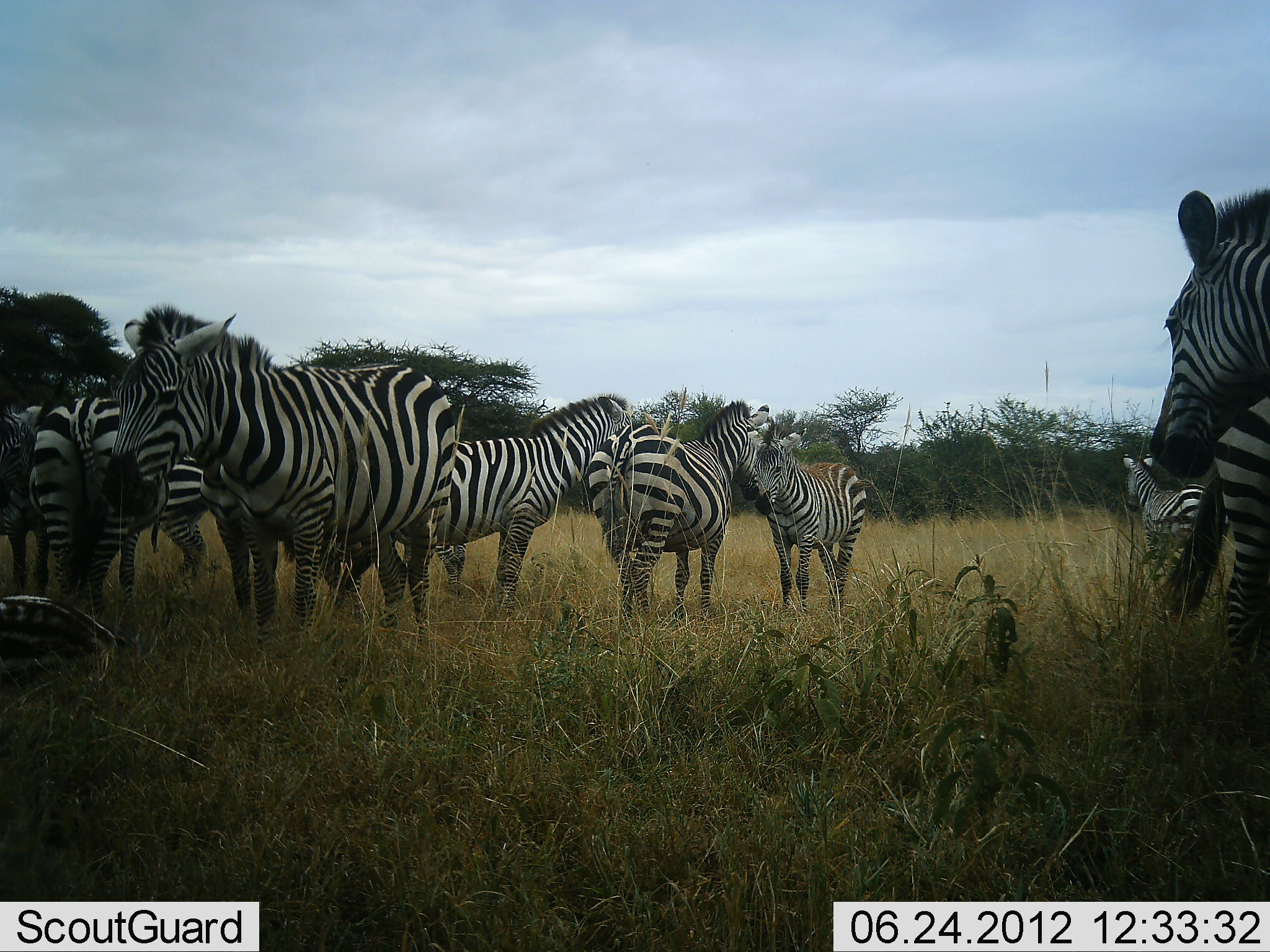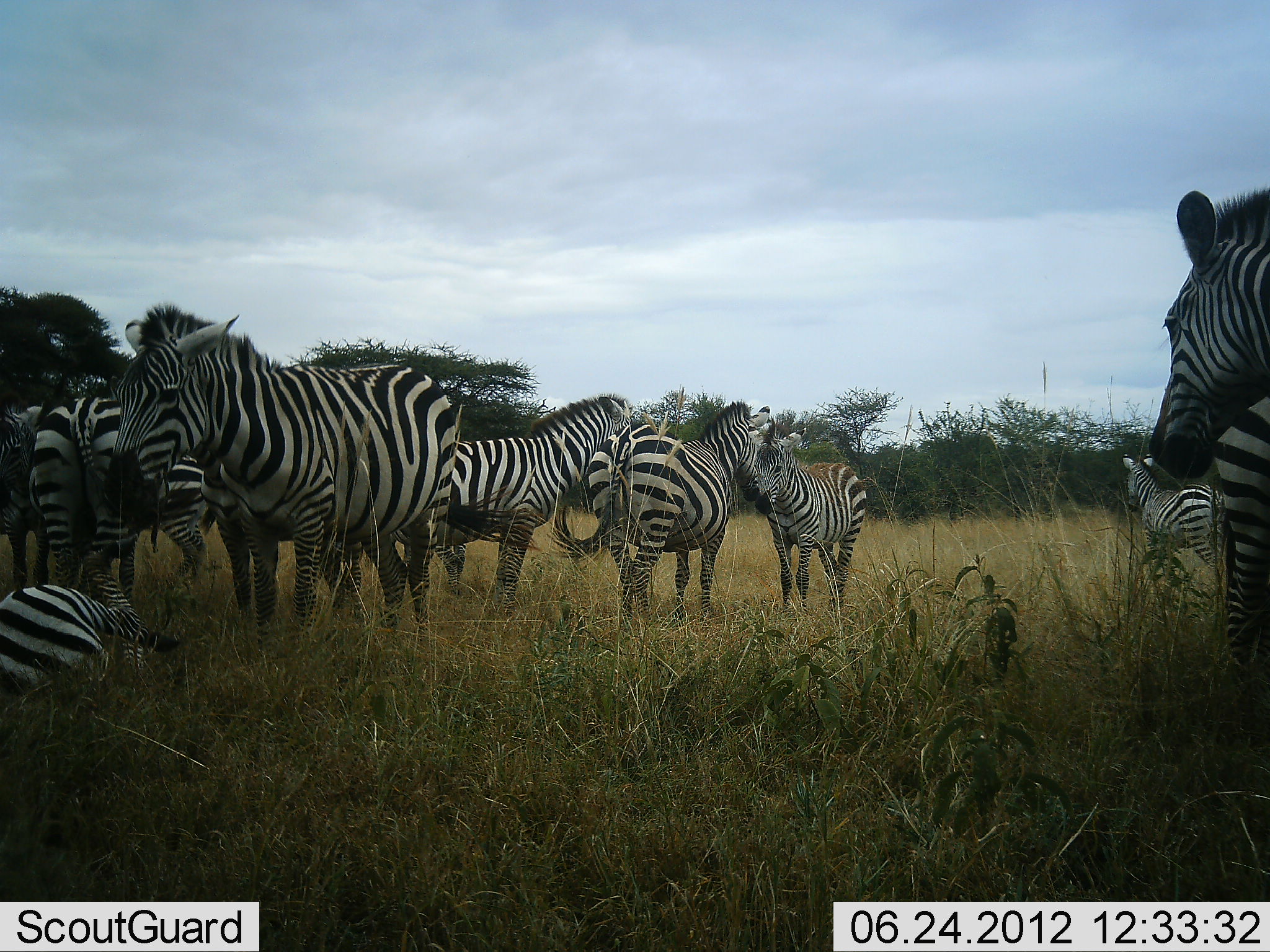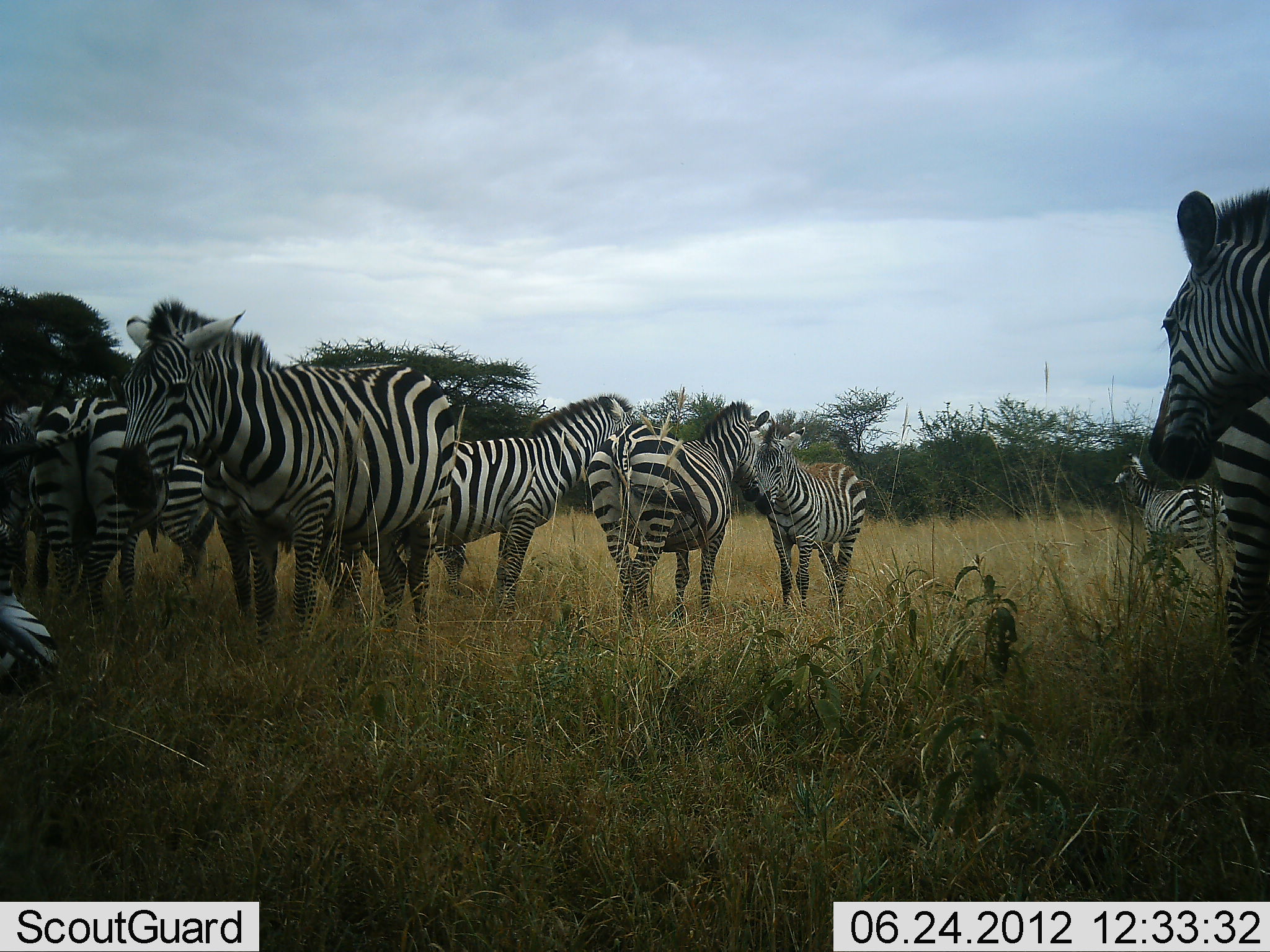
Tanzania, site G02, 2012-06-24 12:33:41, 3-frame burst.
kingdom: Animalia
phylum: Chordata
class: Mammalia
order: Perissodactyla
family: Equidae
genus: Equus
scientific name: Equus quagga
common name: plains zebra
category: zebra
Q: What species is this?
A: Zebra (plains zebra) (Equus quagga).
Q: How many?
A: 11-50.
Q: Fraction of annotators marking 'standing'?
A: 90%.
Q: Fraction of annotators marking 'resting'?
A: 80%.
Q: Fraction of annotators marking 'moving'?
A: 10%.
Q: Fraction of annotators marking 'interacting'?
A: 0%.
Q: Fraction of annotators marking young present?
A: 20%.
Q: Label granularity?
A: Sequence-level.